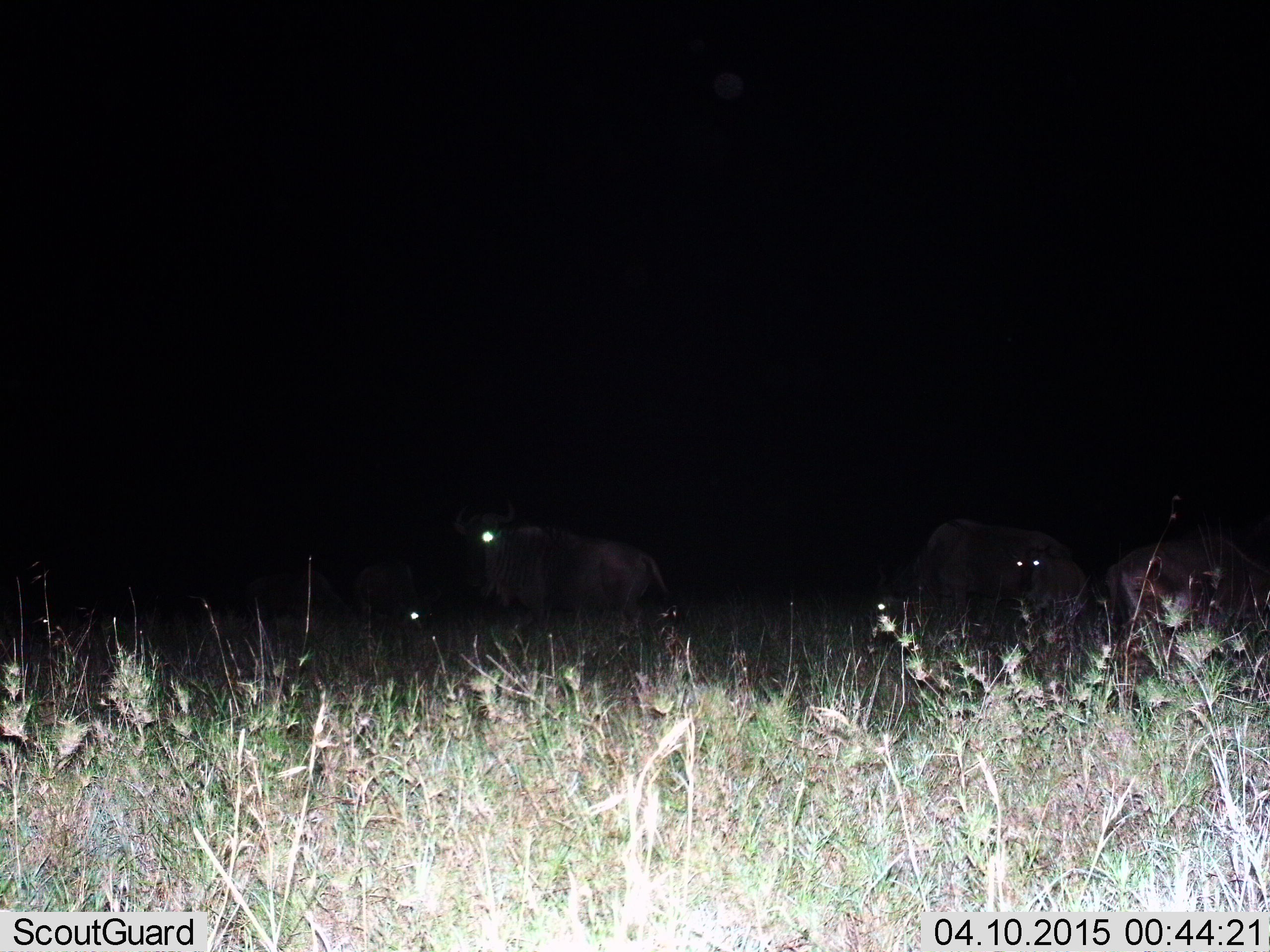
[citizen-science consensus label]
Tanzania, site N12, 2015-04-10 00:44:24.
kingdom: Animalia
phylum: Chordata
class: Mammalia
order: Artiodactyla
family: Bovidae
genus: Connochaetes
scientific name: Connochaetes taurinus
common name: blue wildebeest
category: wildebeest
Wildebeest (blue wildebeest) (Connochaetes taurinus), count 6. Behavior (volunteer vote fractions): standing 80%, resting 0%, moving 20%, interacting 0%. Young present (vote fraction): 30%. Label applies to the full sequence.